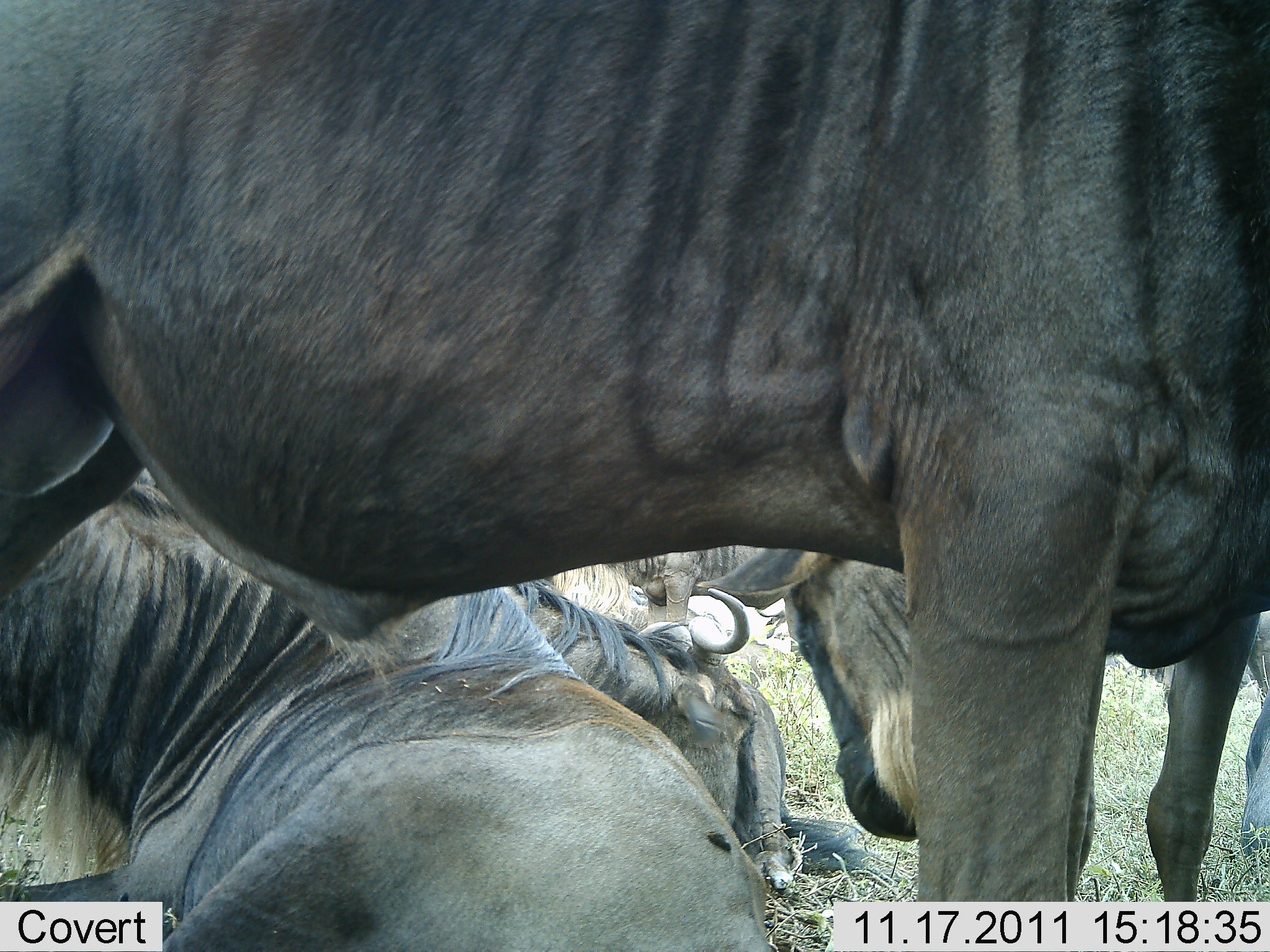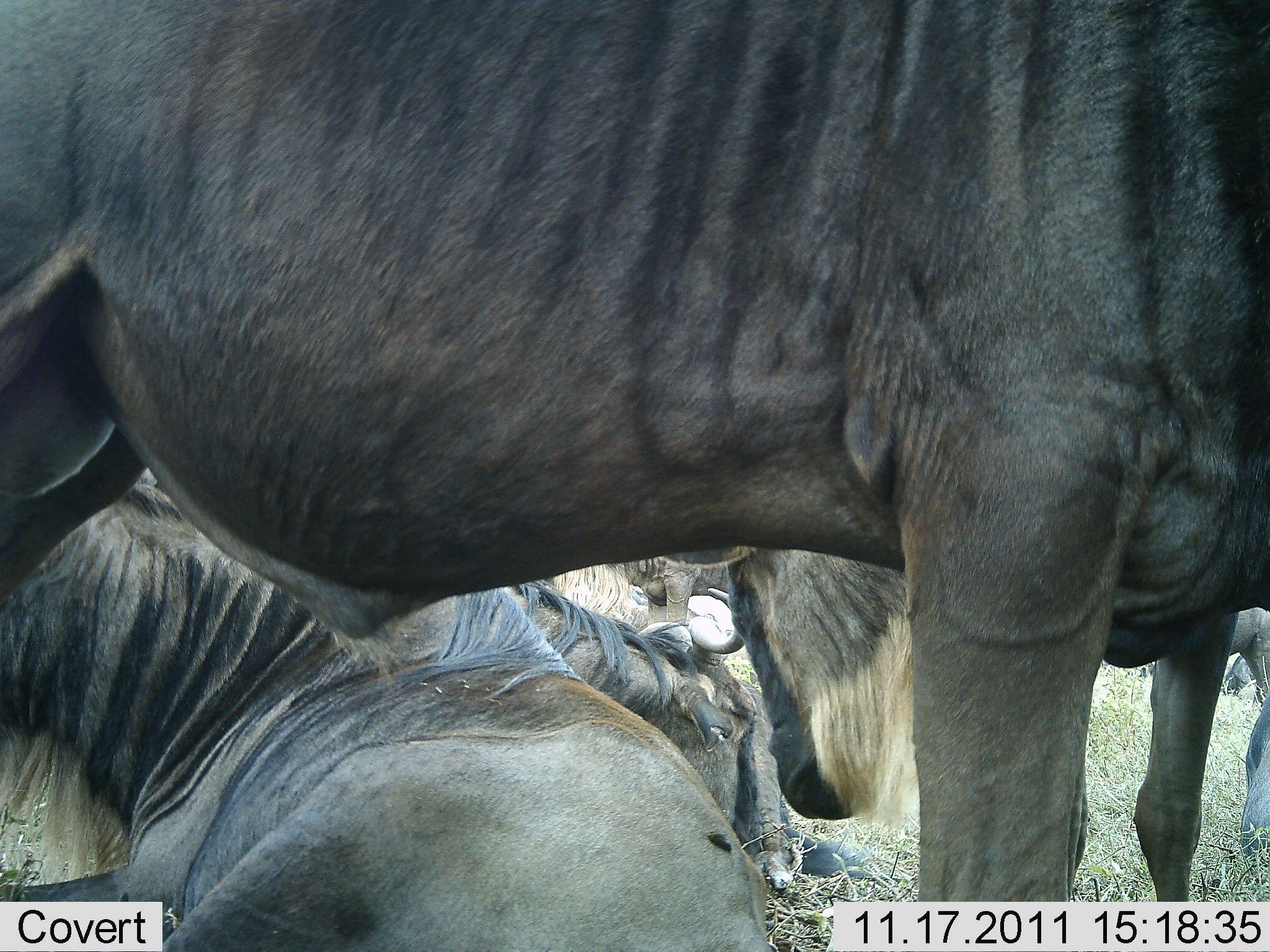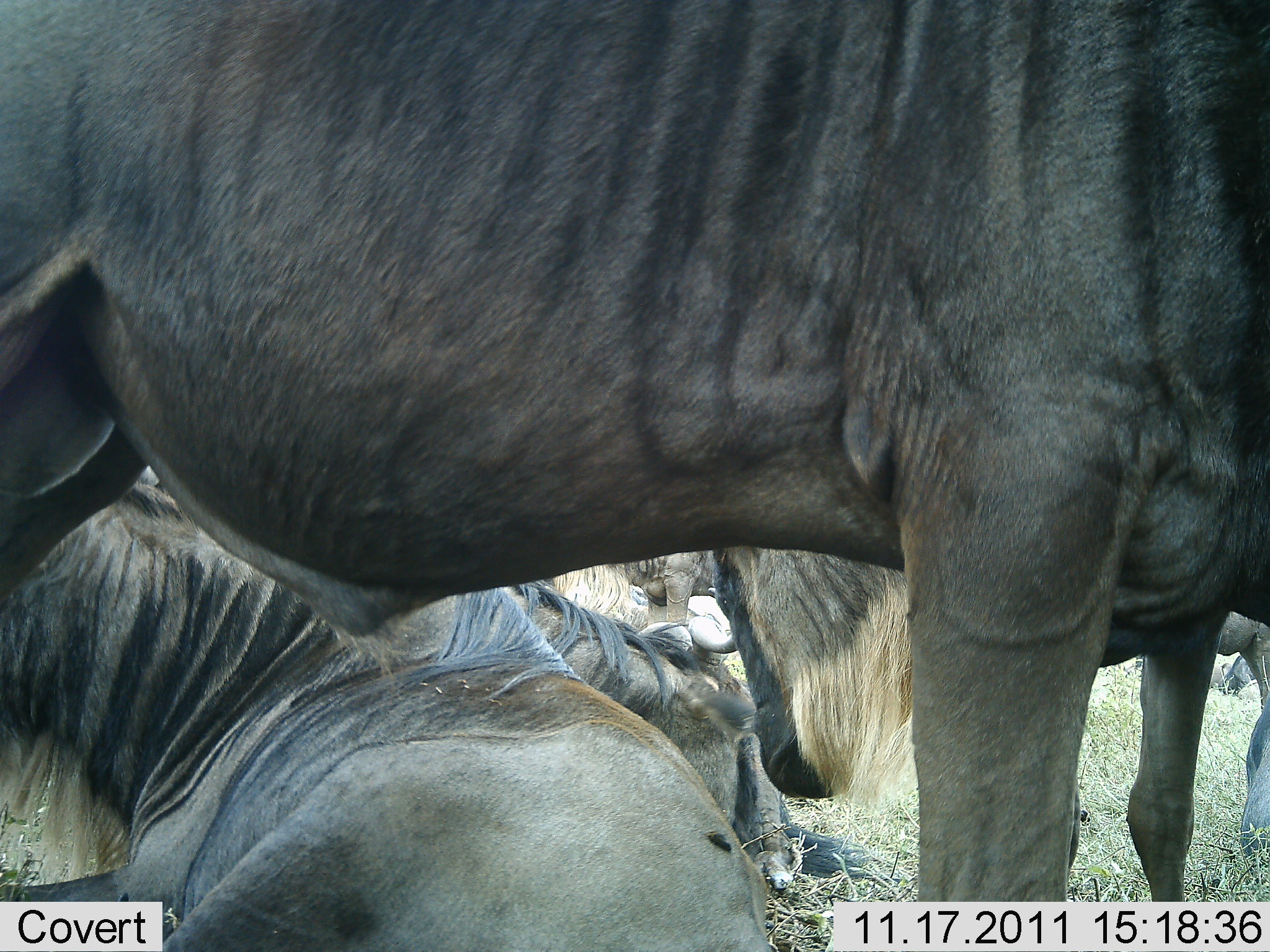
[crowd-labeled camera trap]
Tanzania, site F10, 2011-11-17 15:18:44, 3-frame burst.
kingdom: Animalia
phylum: Chordata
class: Mammalia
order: Artiodactyla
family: Bovidae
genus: Connochaetes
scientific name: Connochaetes taurinus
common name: blue wildebeest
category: wildebeest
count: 5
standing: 58%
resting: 83%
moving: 17%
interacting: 17%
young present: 0%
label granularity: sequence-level